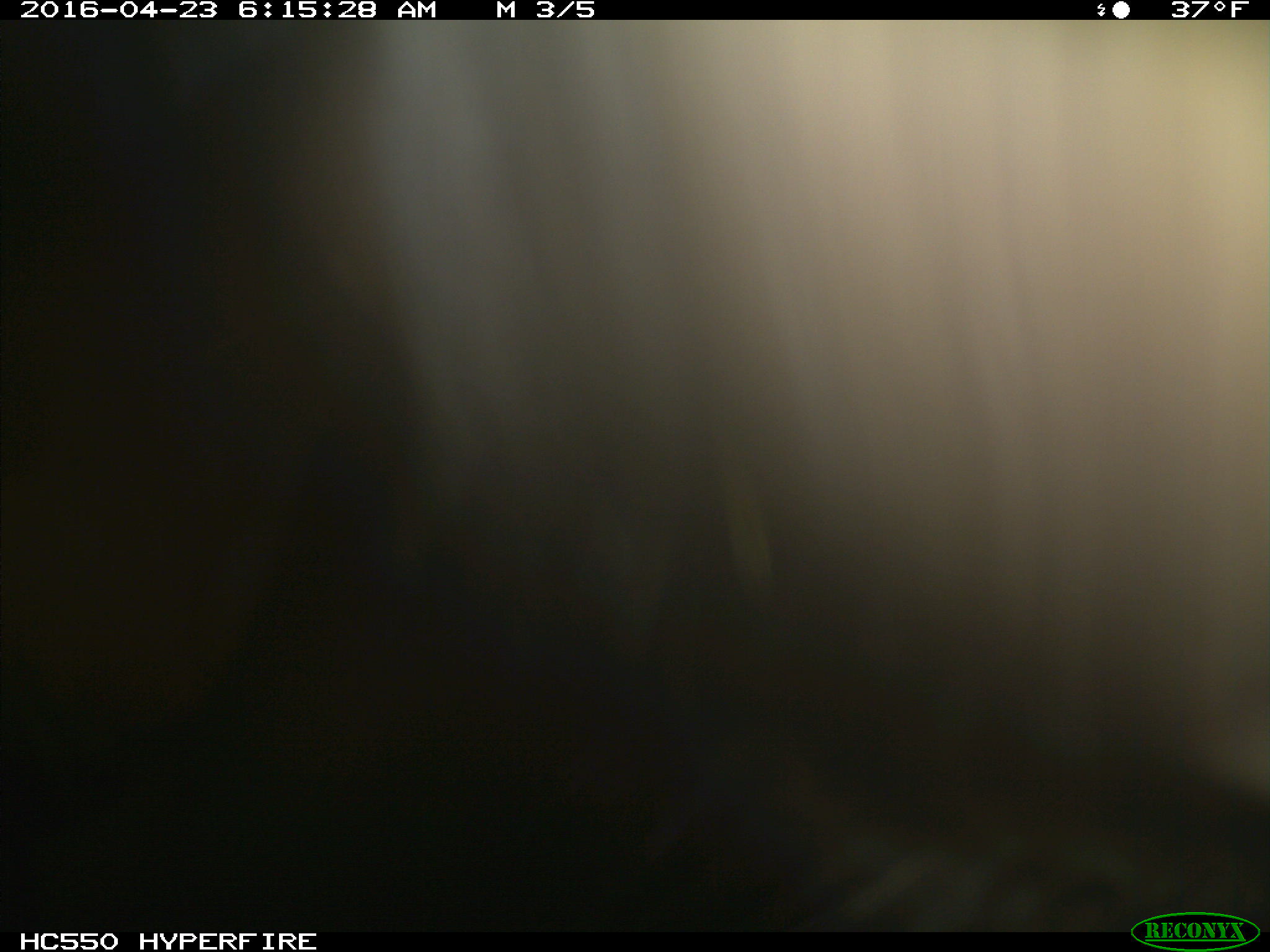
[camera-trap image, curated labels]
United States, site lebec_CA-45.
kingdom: Animalia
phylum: Chordata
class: Mammalia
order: Artiodactyla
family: Bovidae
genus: Bos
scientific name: Bos taurus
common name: domestic cow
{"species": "Bos taurus (domestic cow)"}